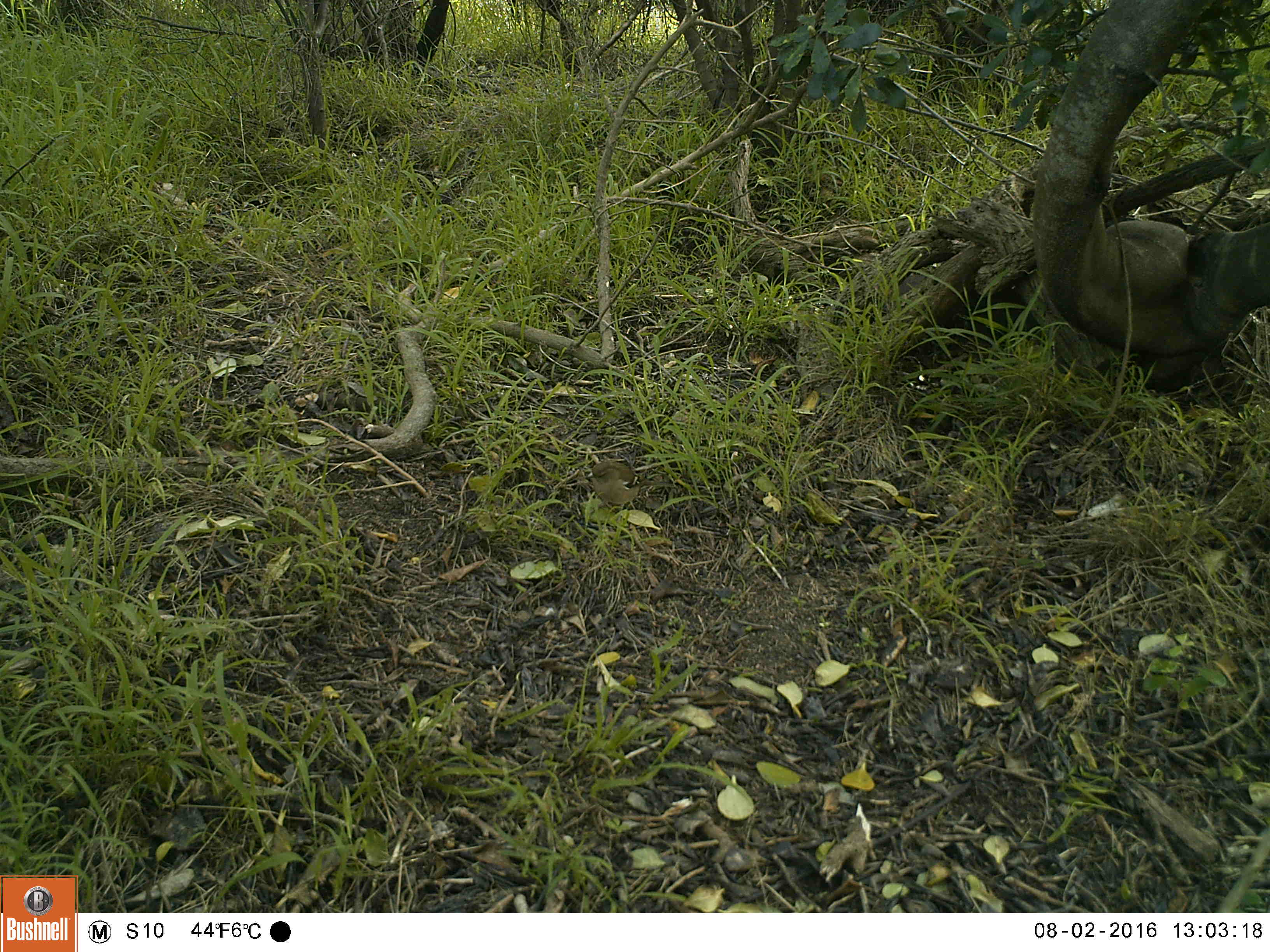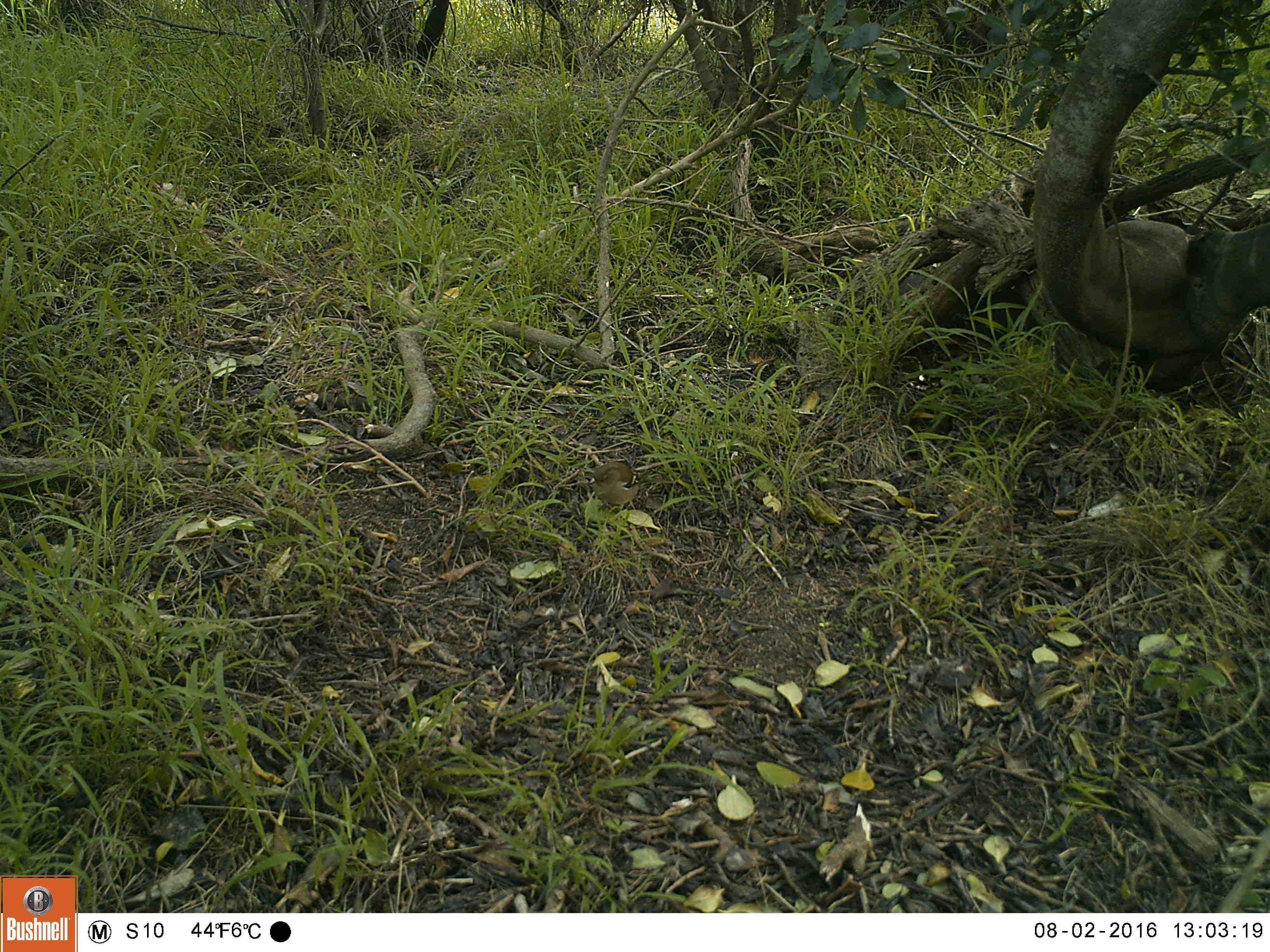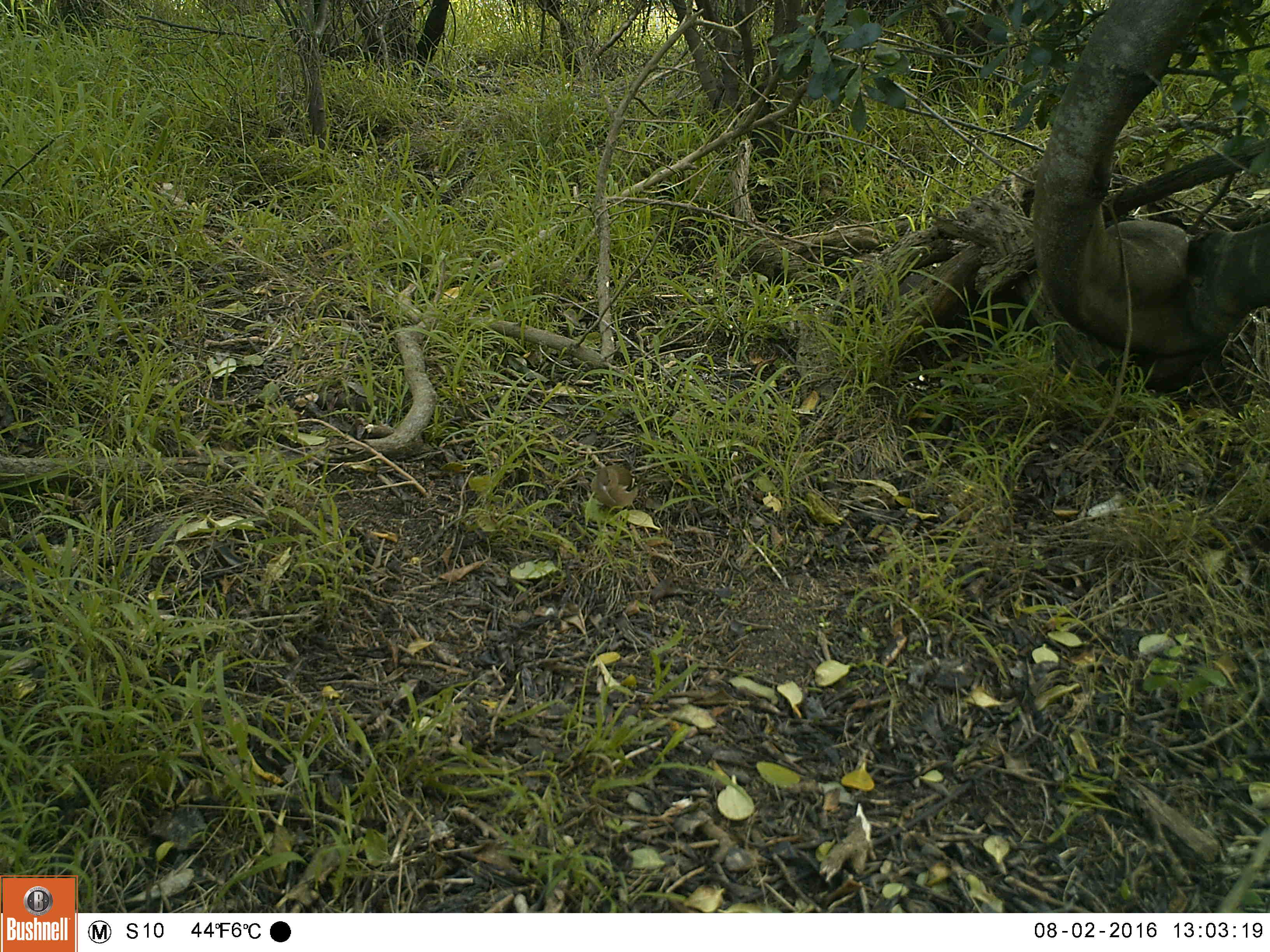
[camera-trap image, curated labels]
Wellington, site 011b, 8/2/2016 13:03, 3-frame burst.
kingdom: Animalia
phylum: Chordata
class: Aves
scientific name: Aves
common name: bird